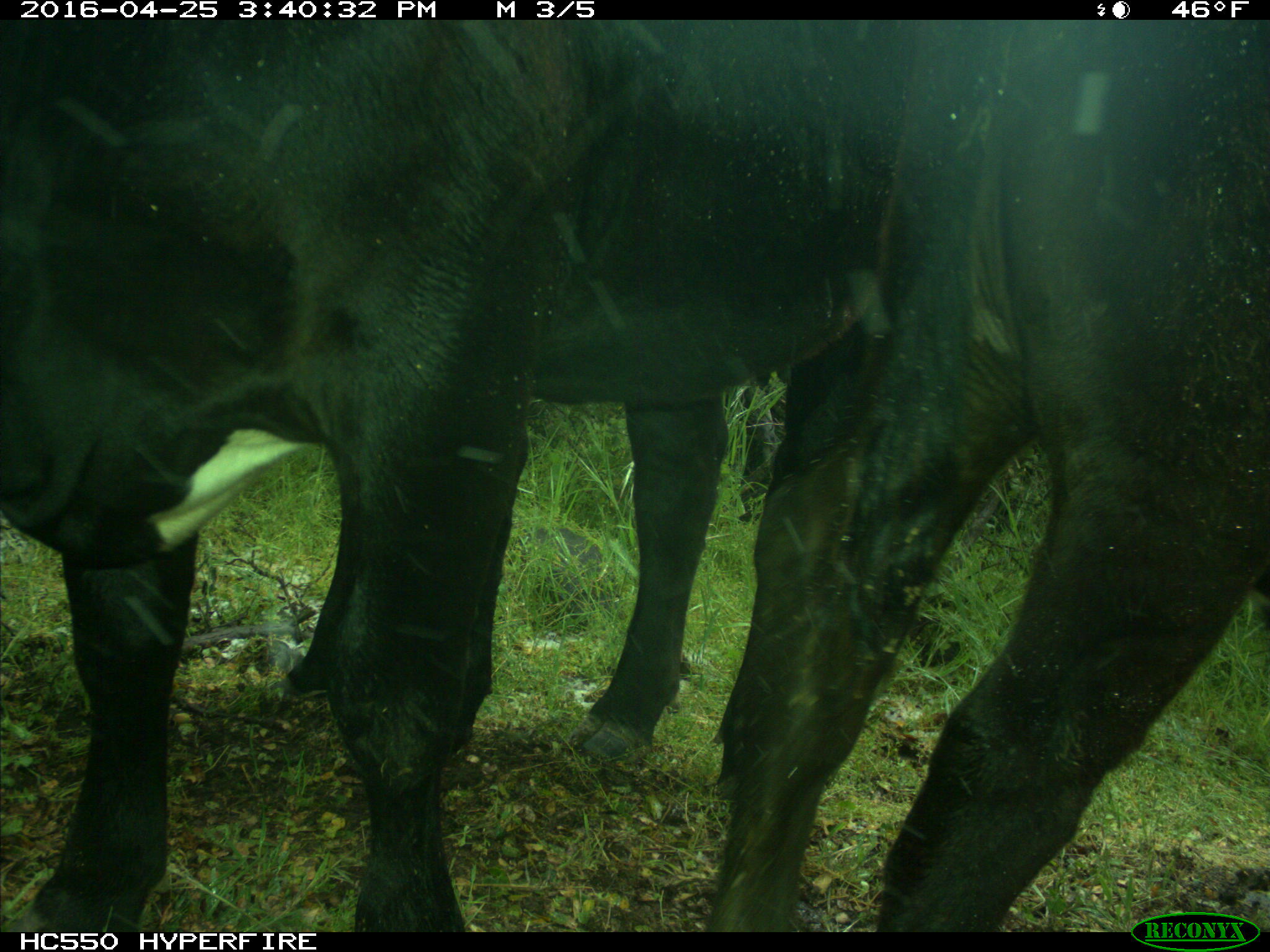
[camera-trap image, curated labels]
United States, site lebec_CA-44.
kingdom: Animalia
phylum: Chordata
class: Mammalia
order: Artiodactyla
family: Bovidae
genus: Bos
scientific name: Bos taurus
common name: domestic cow